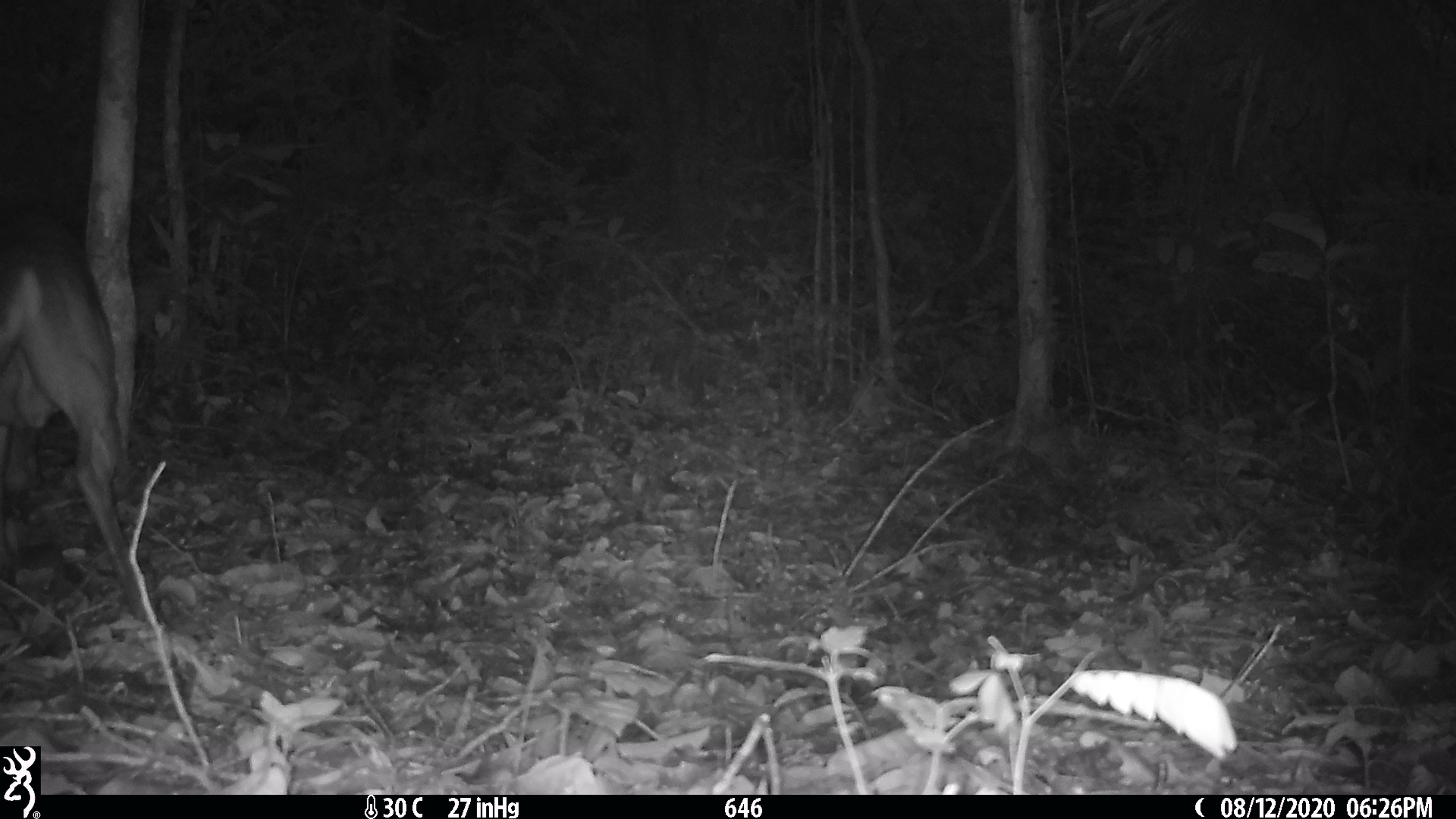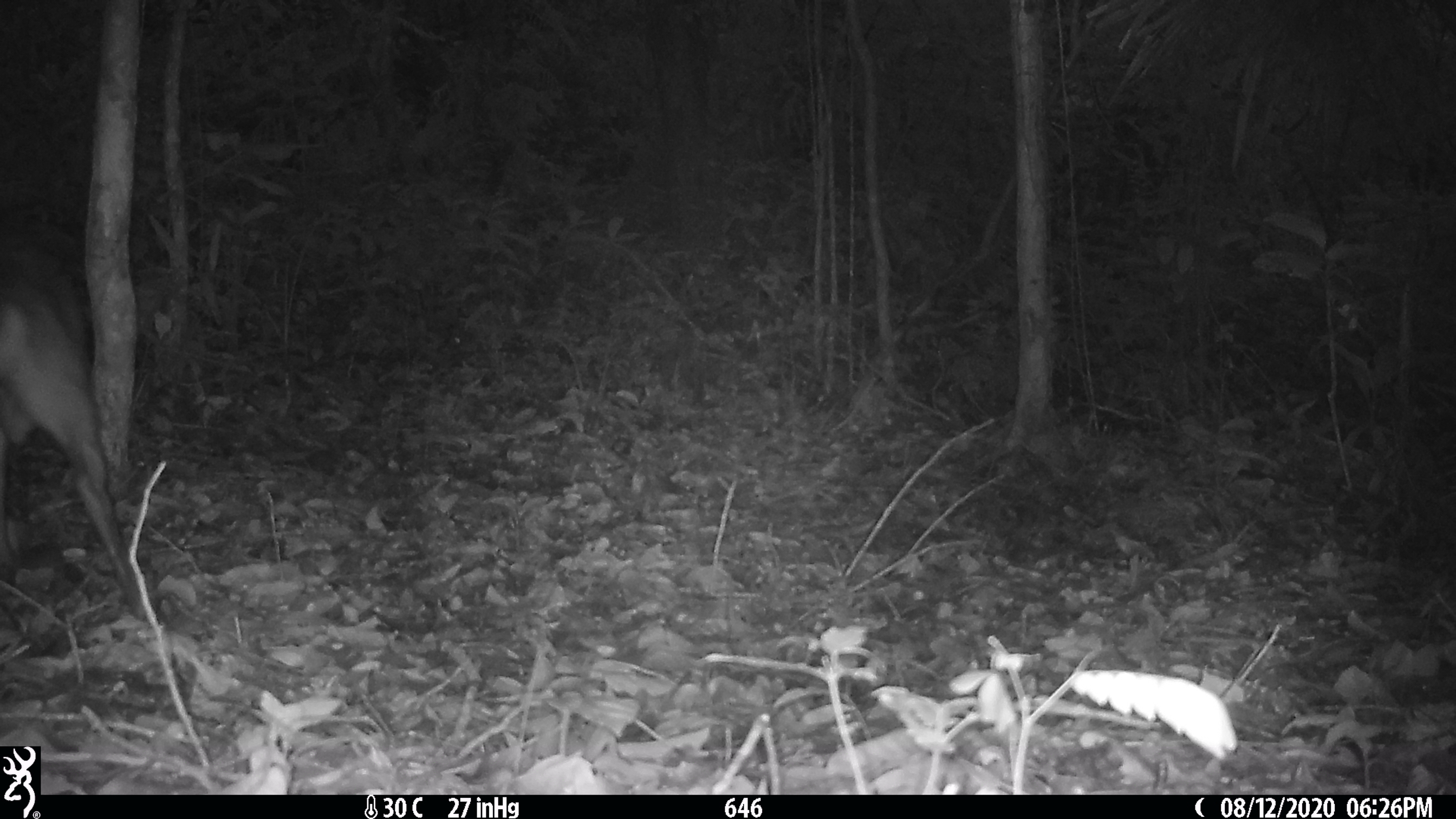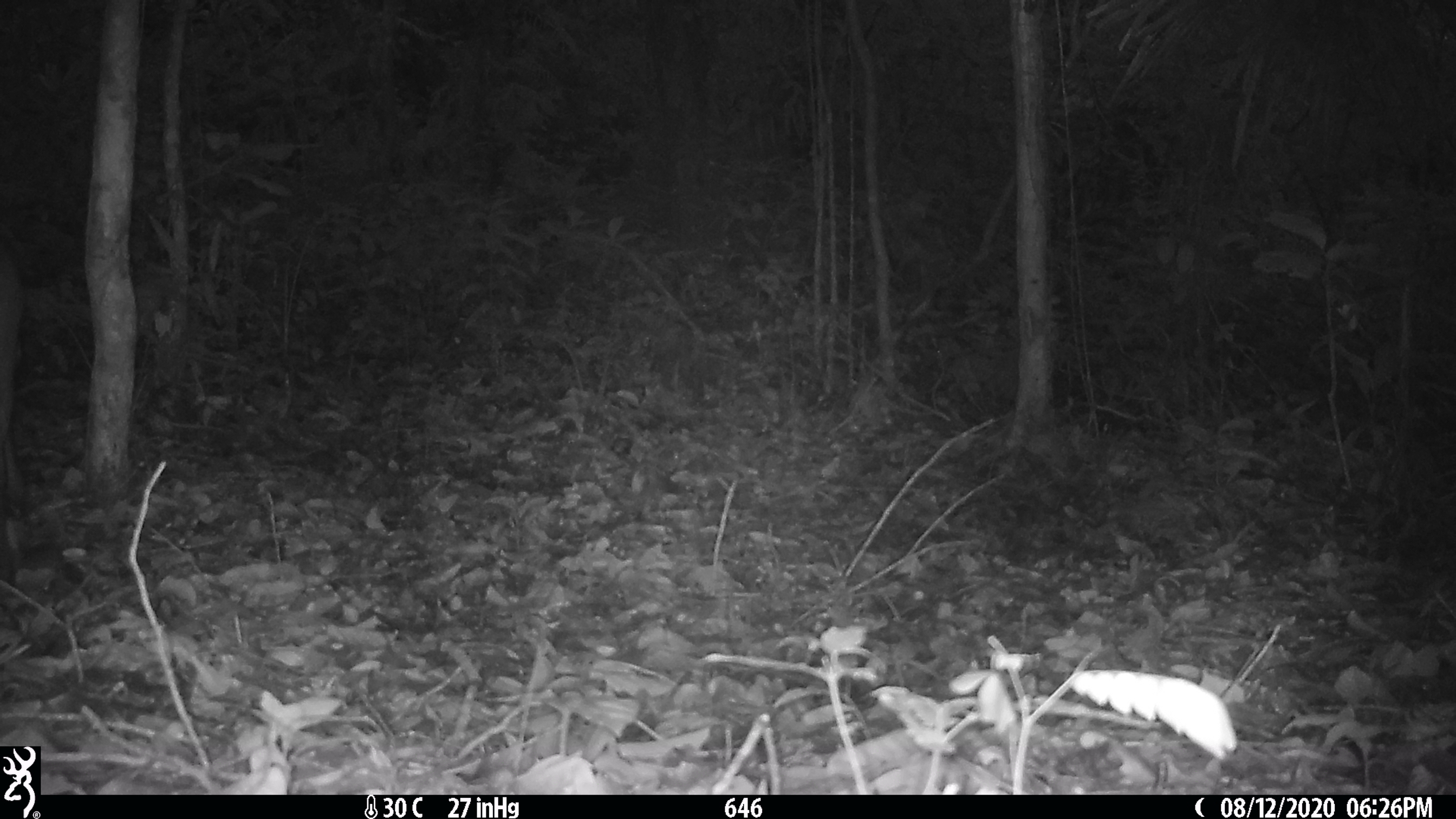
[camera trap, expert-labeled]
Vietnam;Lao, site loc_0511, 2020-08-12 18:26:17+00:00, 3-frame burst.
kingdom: Animalia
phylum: Chordata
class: Mammalia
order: Artiodactyla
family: Cervidae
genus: Muntiacus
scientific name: Muntiacus vuquangensis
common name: large-antlered muntjac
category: large antlered muntjac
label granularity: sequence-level